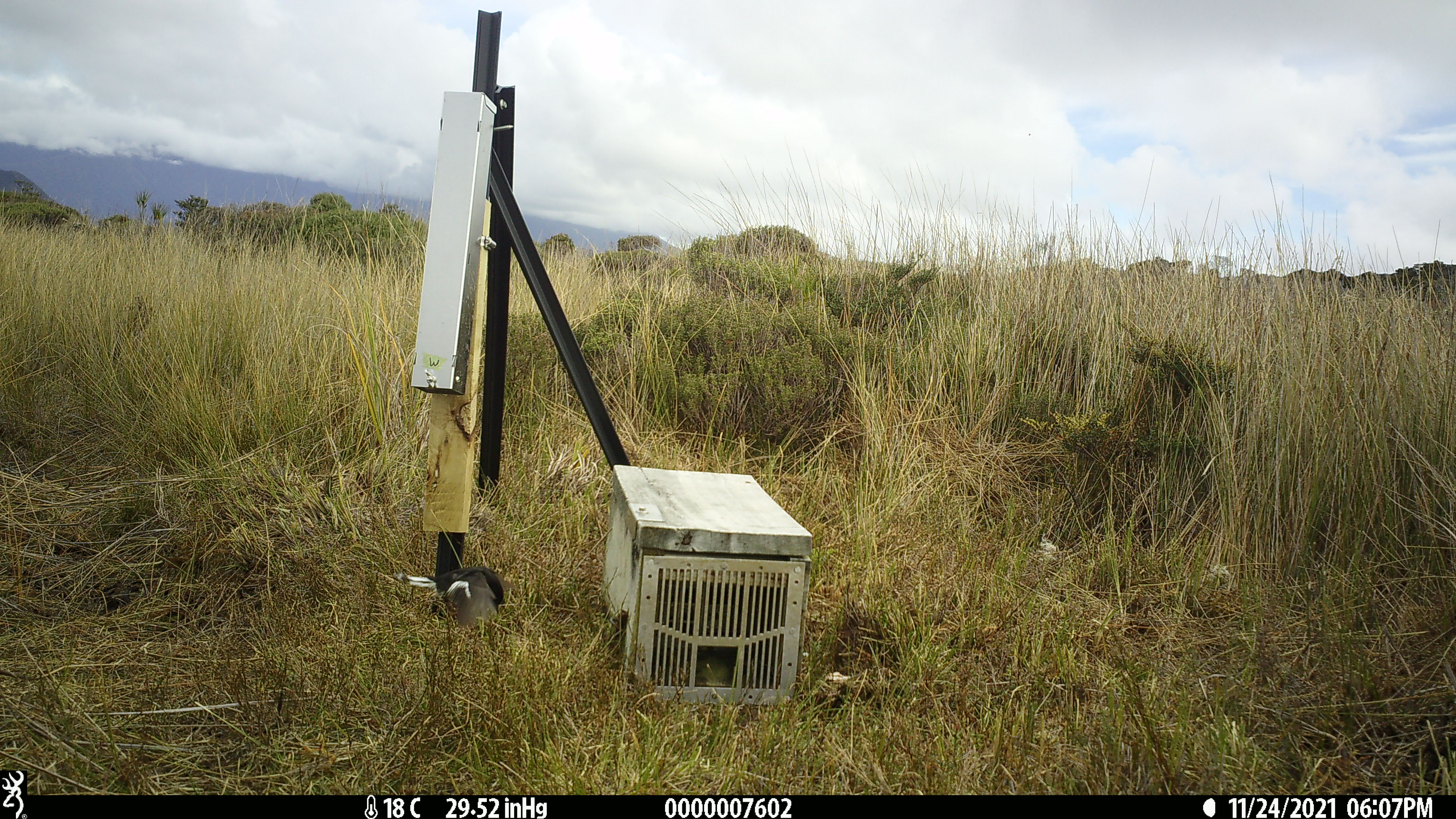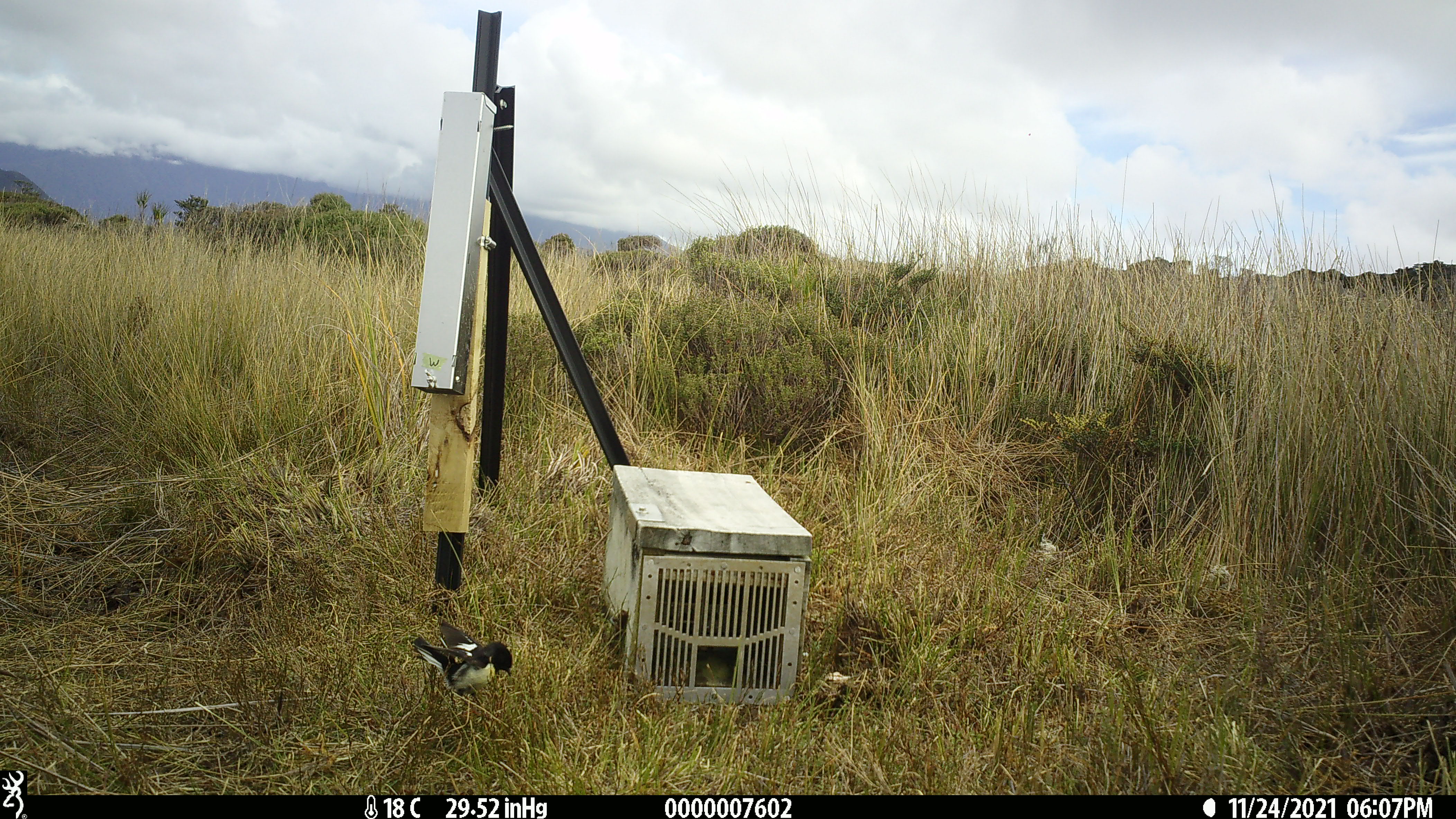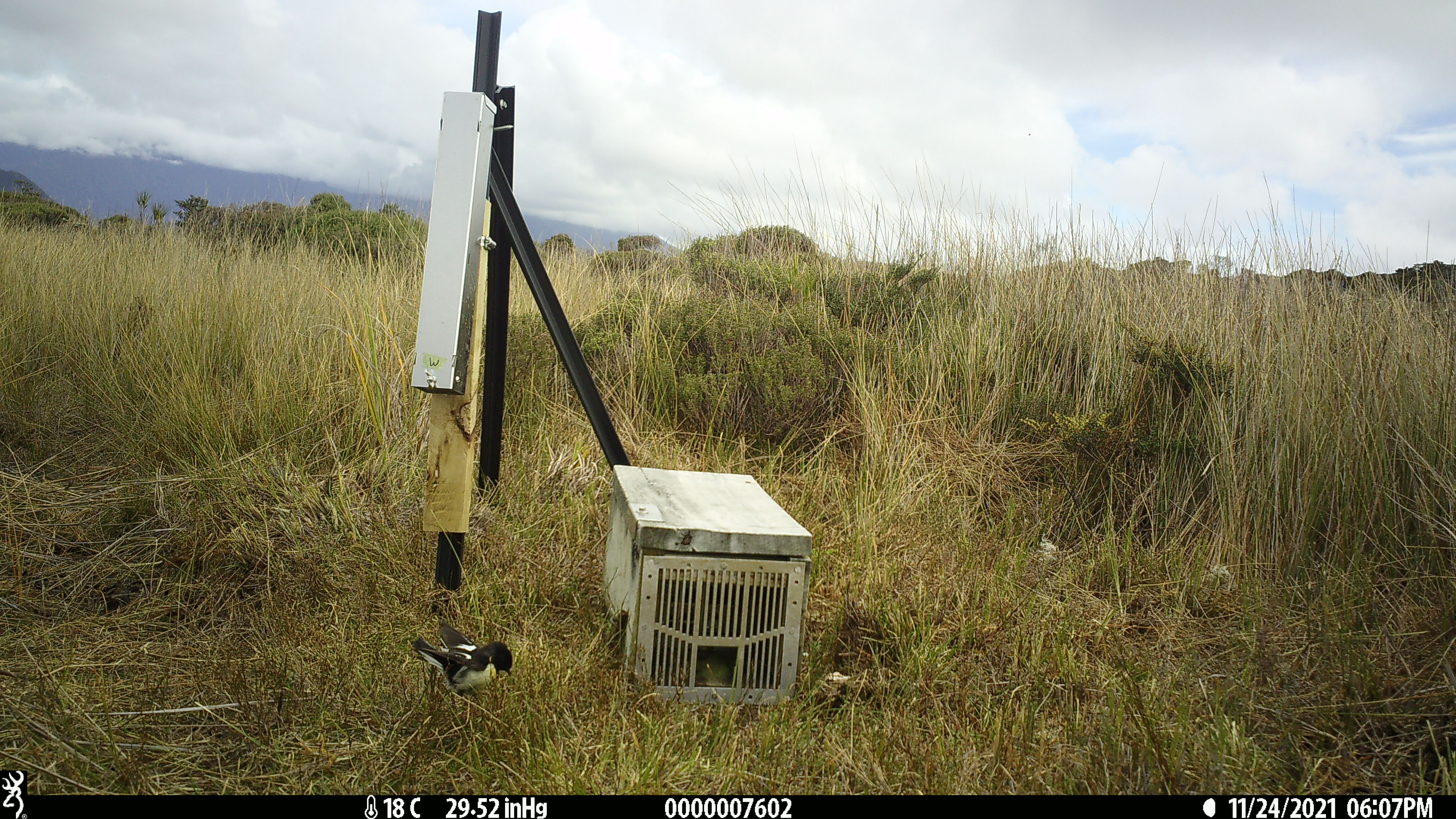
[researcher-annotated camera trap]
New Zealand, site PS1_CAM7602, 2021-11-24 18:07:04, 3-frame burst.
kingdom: Animalia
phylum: Chordata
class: Aves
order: Passeriformes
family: Petroicidae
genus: Petroica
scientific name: Petroica macrocephala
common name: tomtit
Tomtit (Petroica macrocephala).